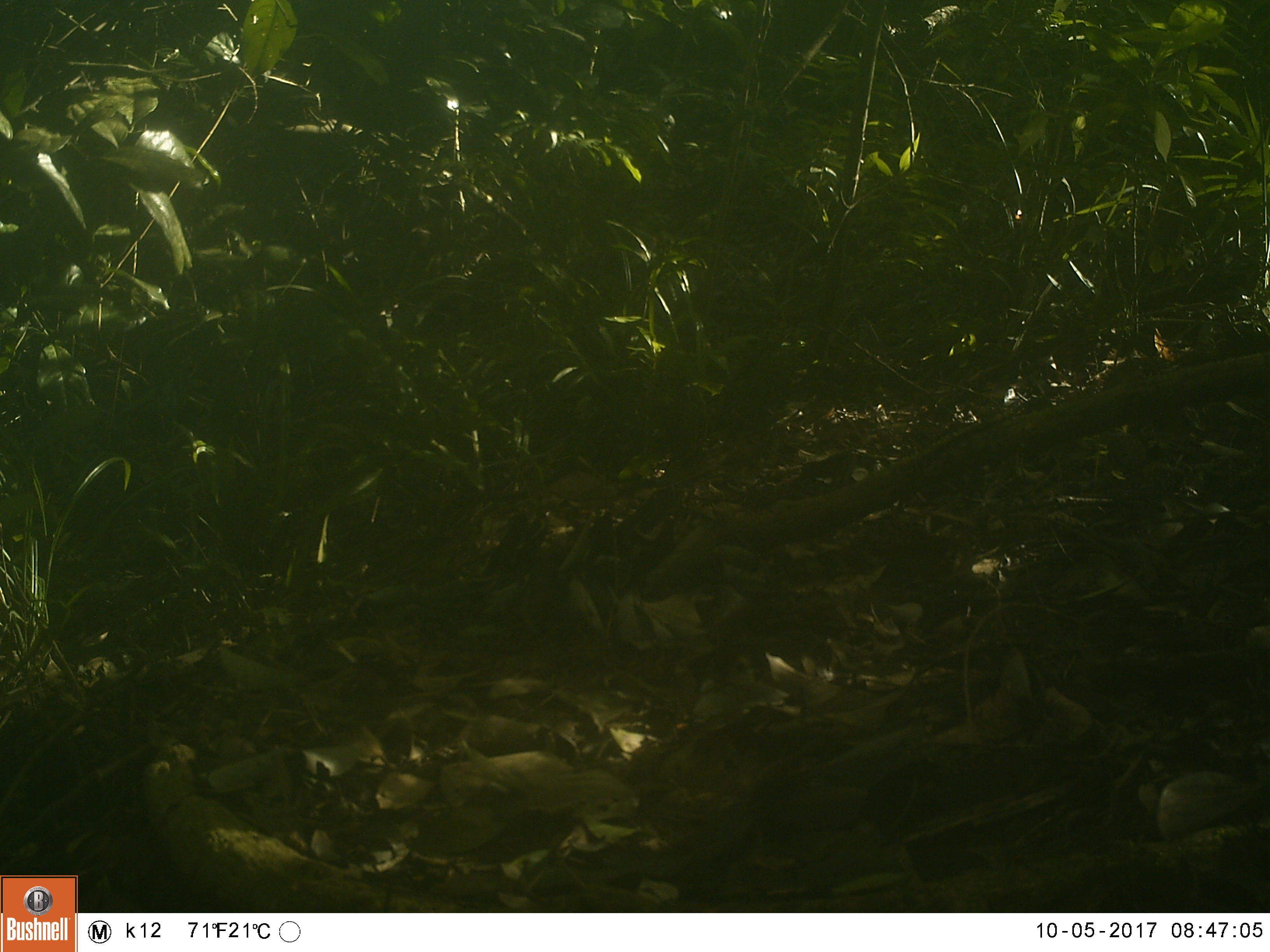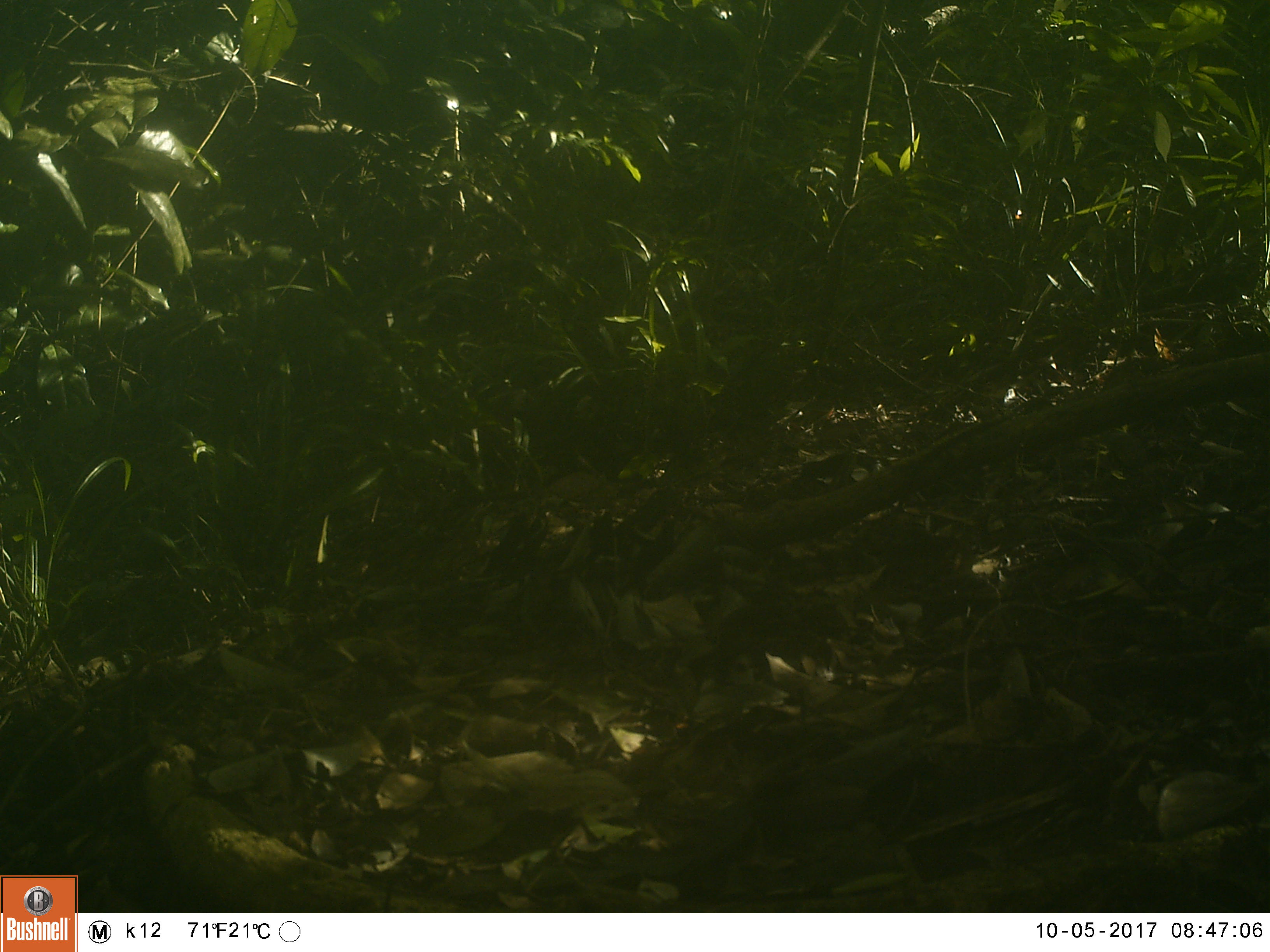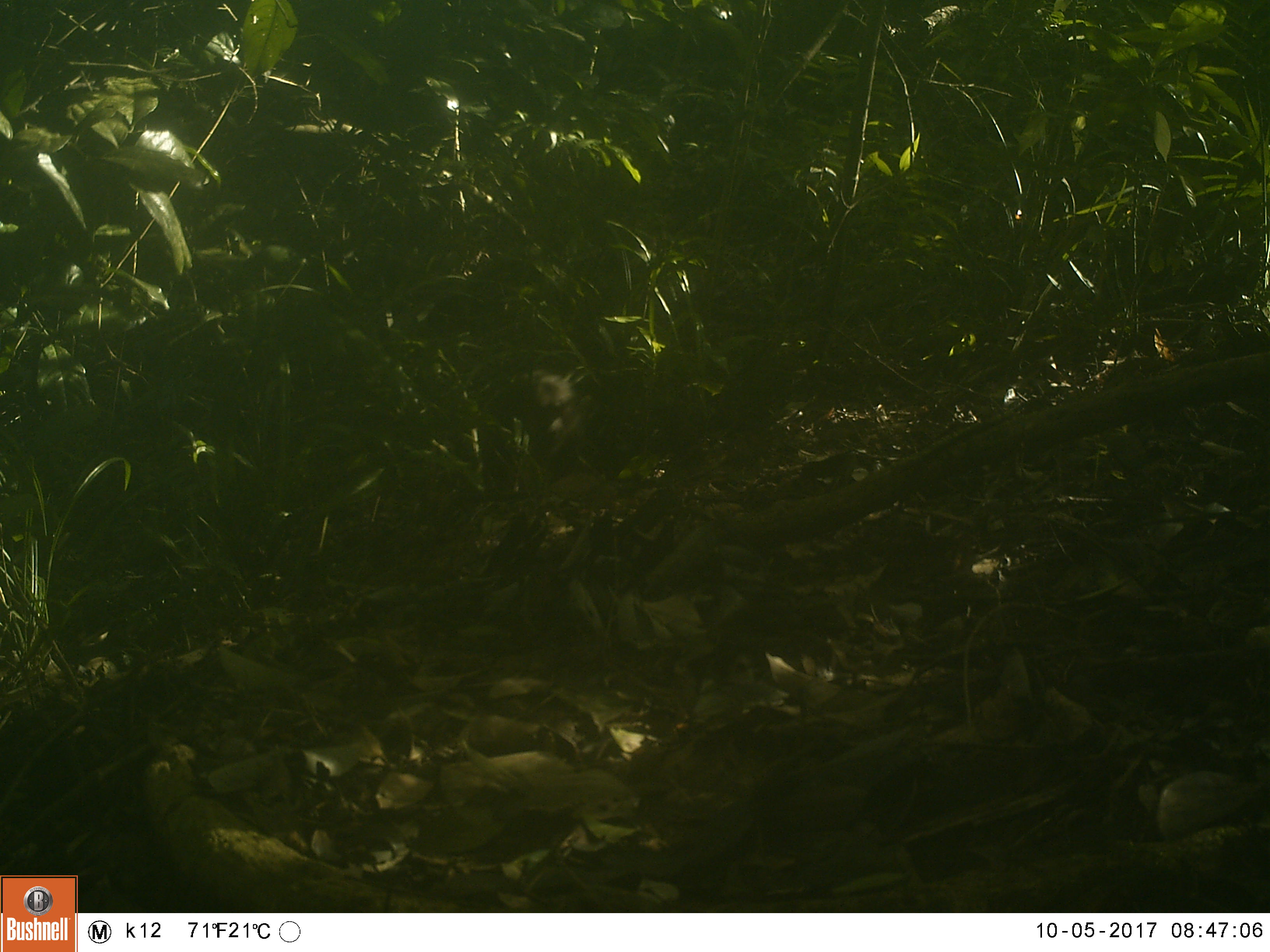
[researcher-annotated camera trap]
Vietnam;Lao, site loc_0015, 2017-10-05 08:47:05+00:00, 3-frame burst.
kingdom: Animalia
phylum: Chordata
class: Mammalia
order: Primates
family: Cercopithecidae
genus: Macaca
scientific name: Macaca arctoides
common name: stump-tailed macaque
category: stump tailed macaque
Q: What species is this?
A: Stump tailed macaque (stump-tailed macaque) (Macaca arctoides).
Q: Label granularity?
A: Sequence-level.